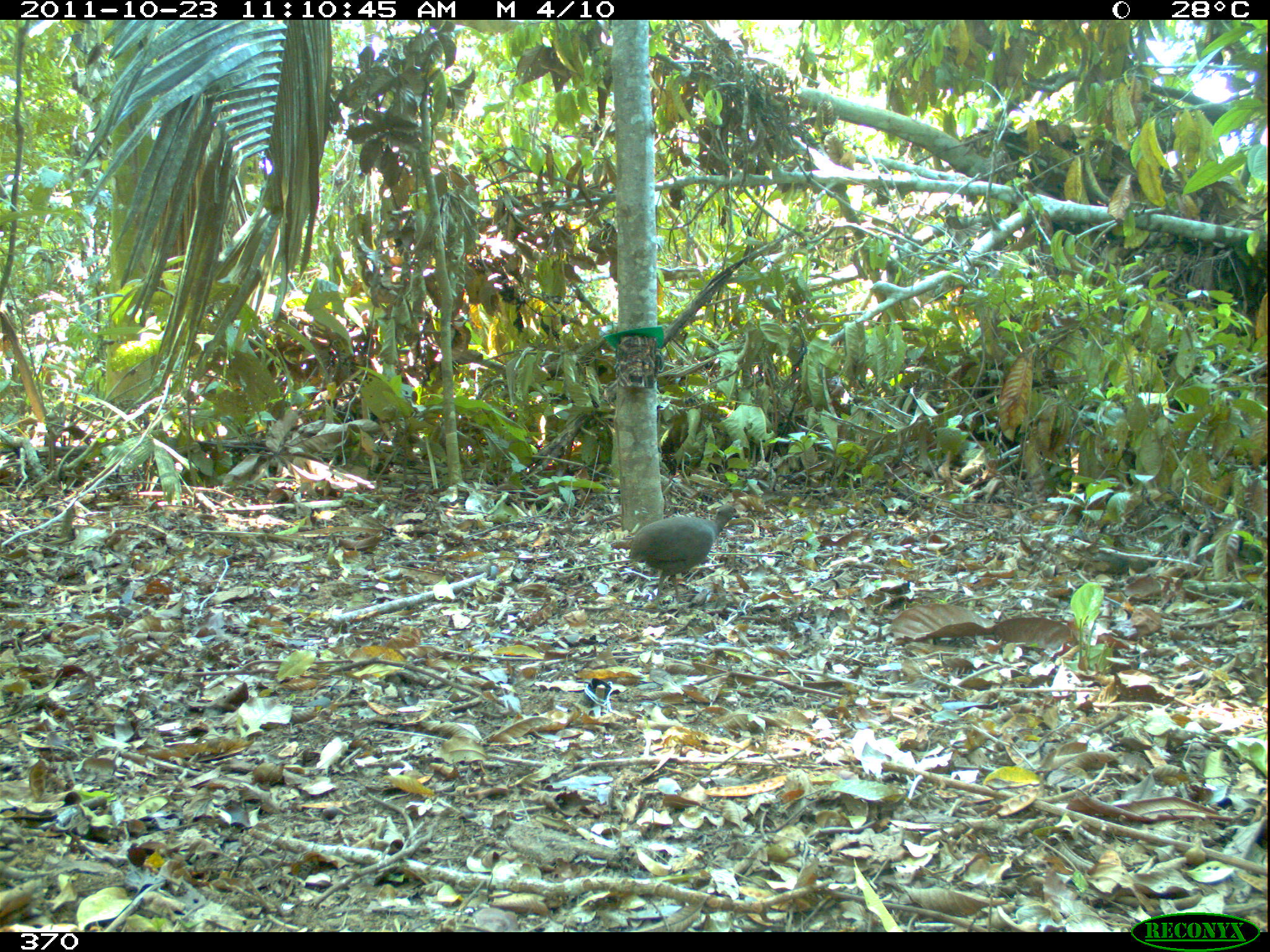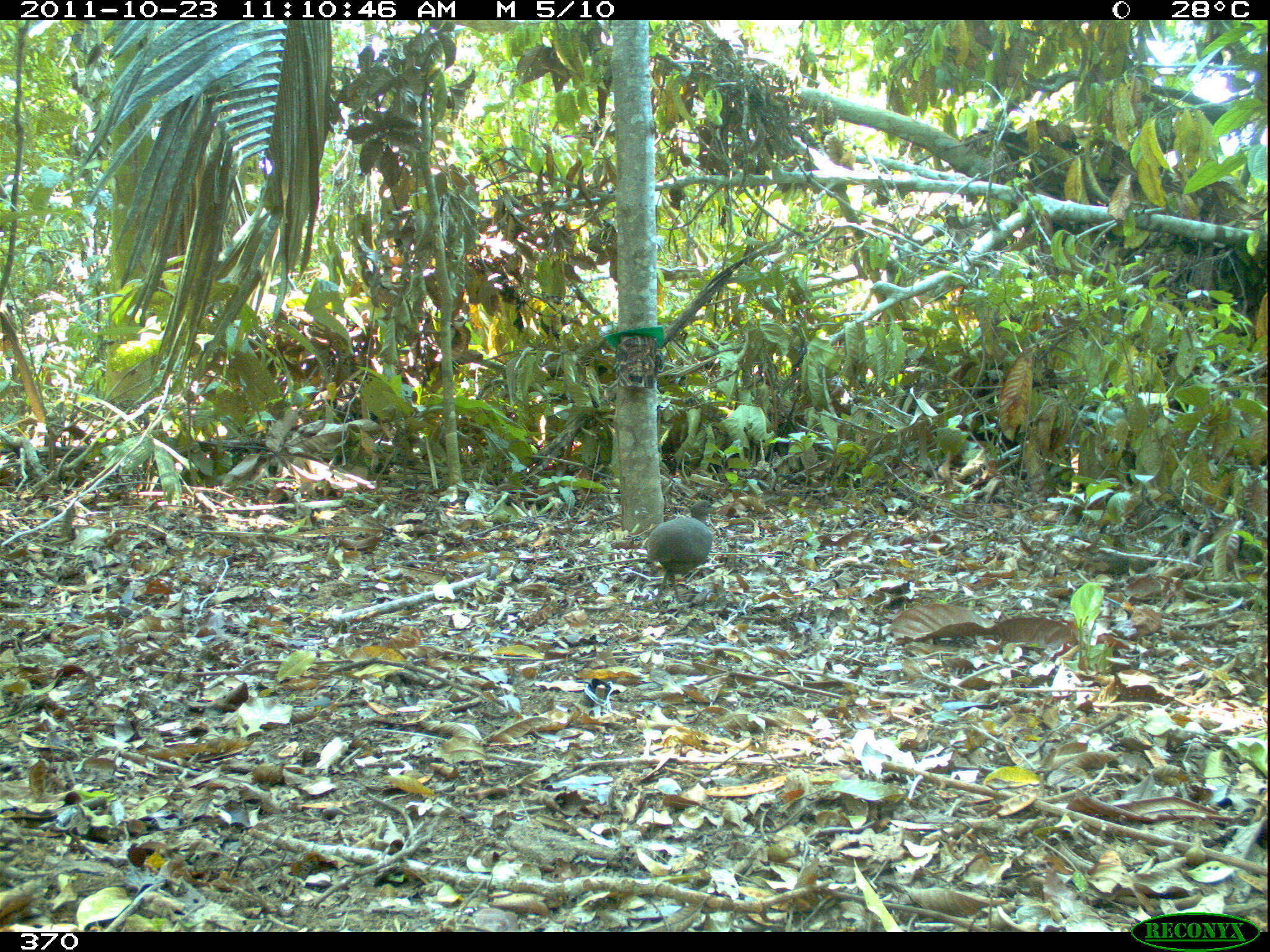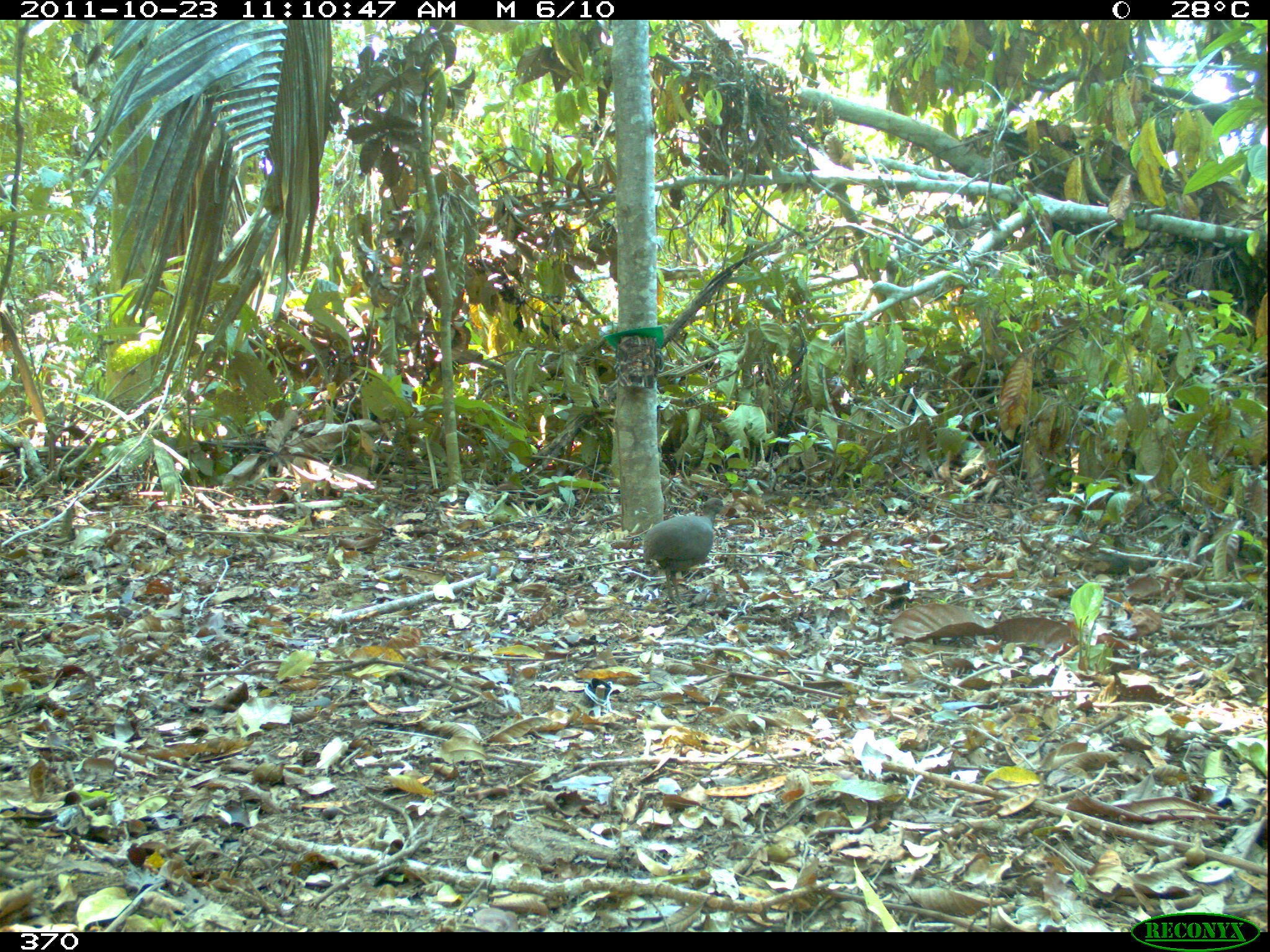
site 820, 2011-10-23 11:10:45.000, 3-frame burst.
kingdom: Animalia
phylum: Chordata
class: Aves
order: Tinamiformes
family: Tinamidae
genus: Crypturellus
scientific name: Crypturellus cinereus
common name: cinereous tinamou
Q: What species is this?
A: Crypturellus cinereus (cinereous tinamou).